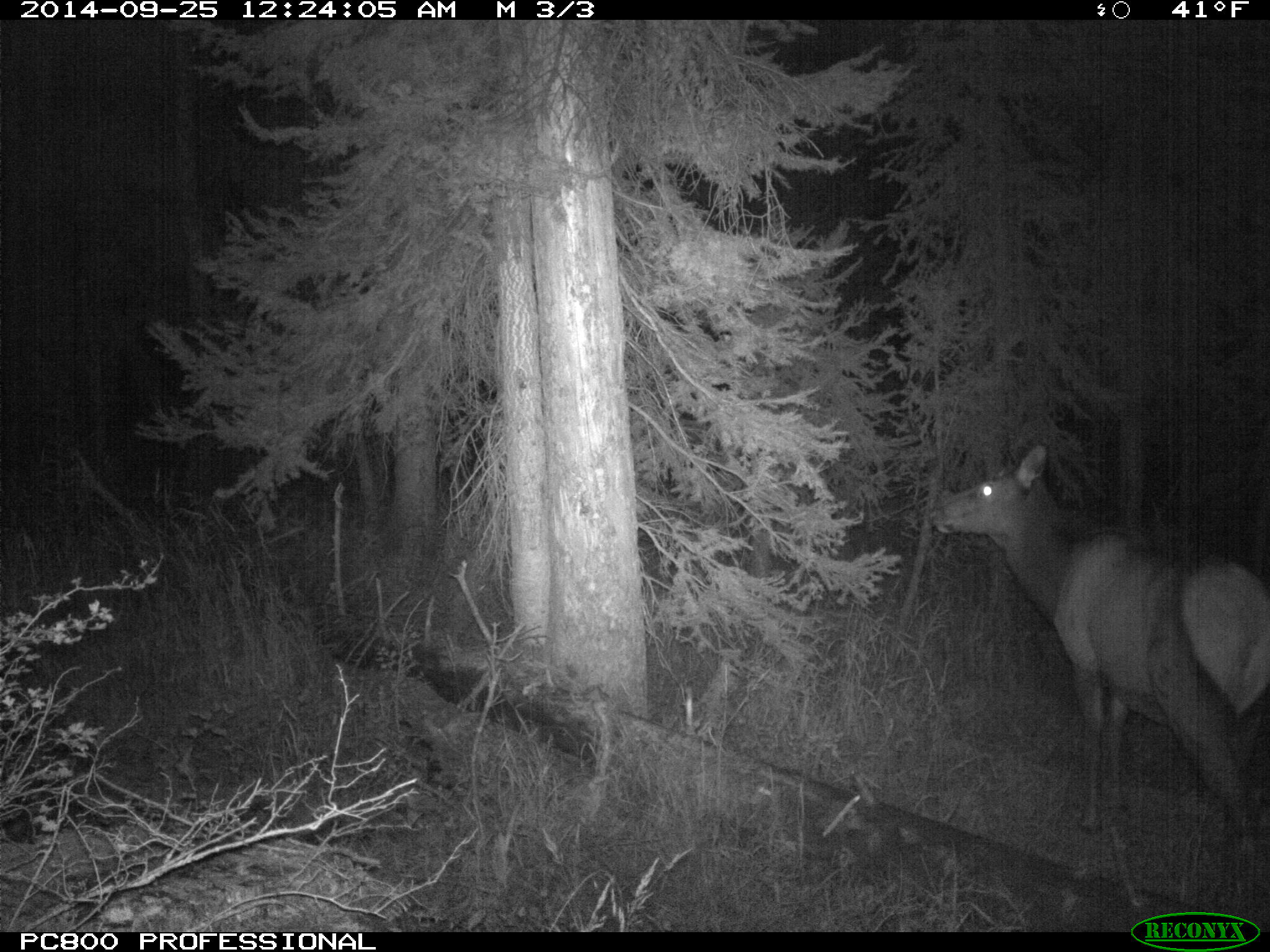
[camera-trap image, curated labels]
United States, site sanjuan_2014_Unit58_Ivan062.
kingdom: Animalia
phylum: Chordata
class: Mammalia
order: Artiodactyla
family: Cervidae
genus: Cervus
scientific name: Cervus elaphus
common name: red deer